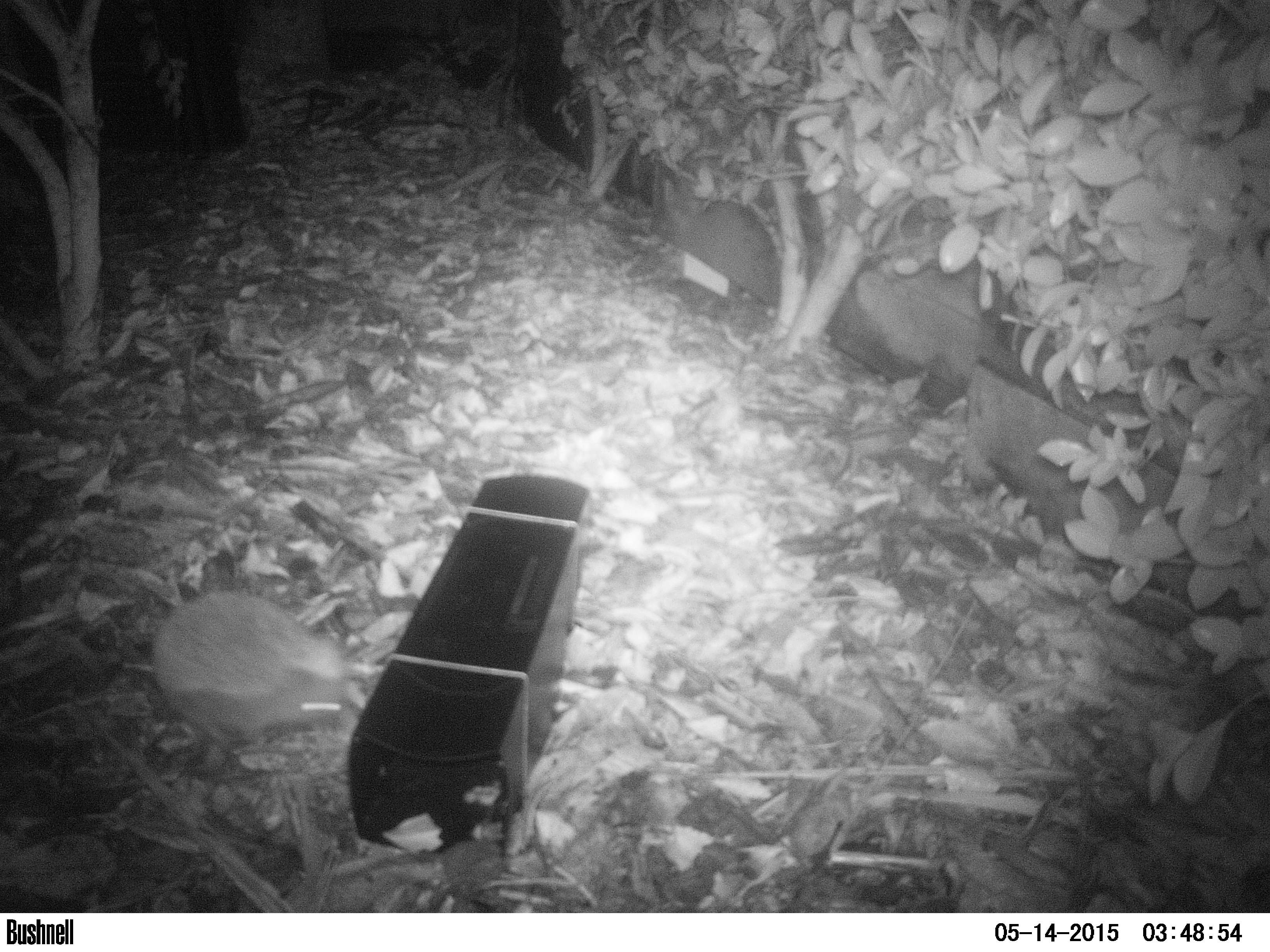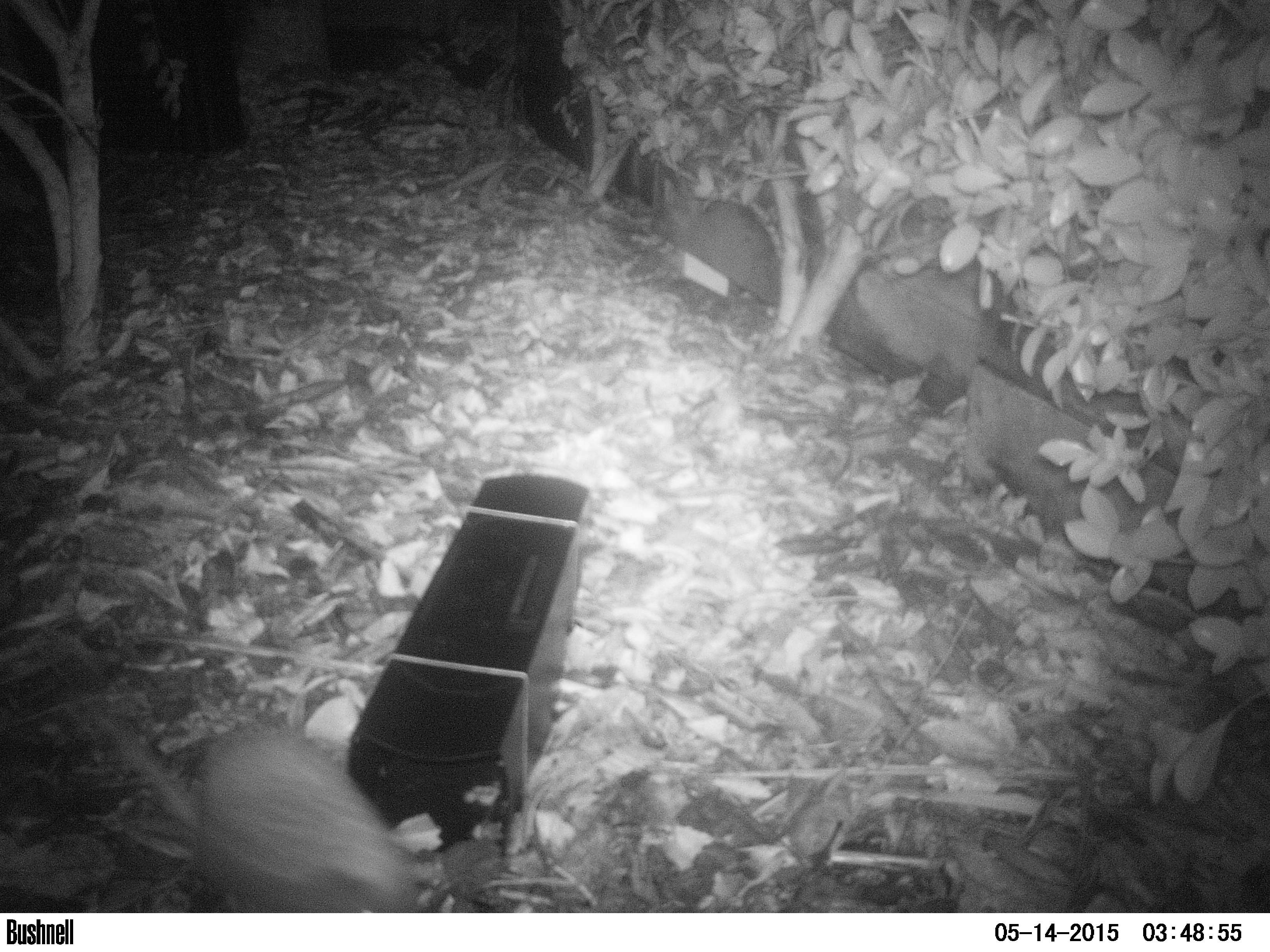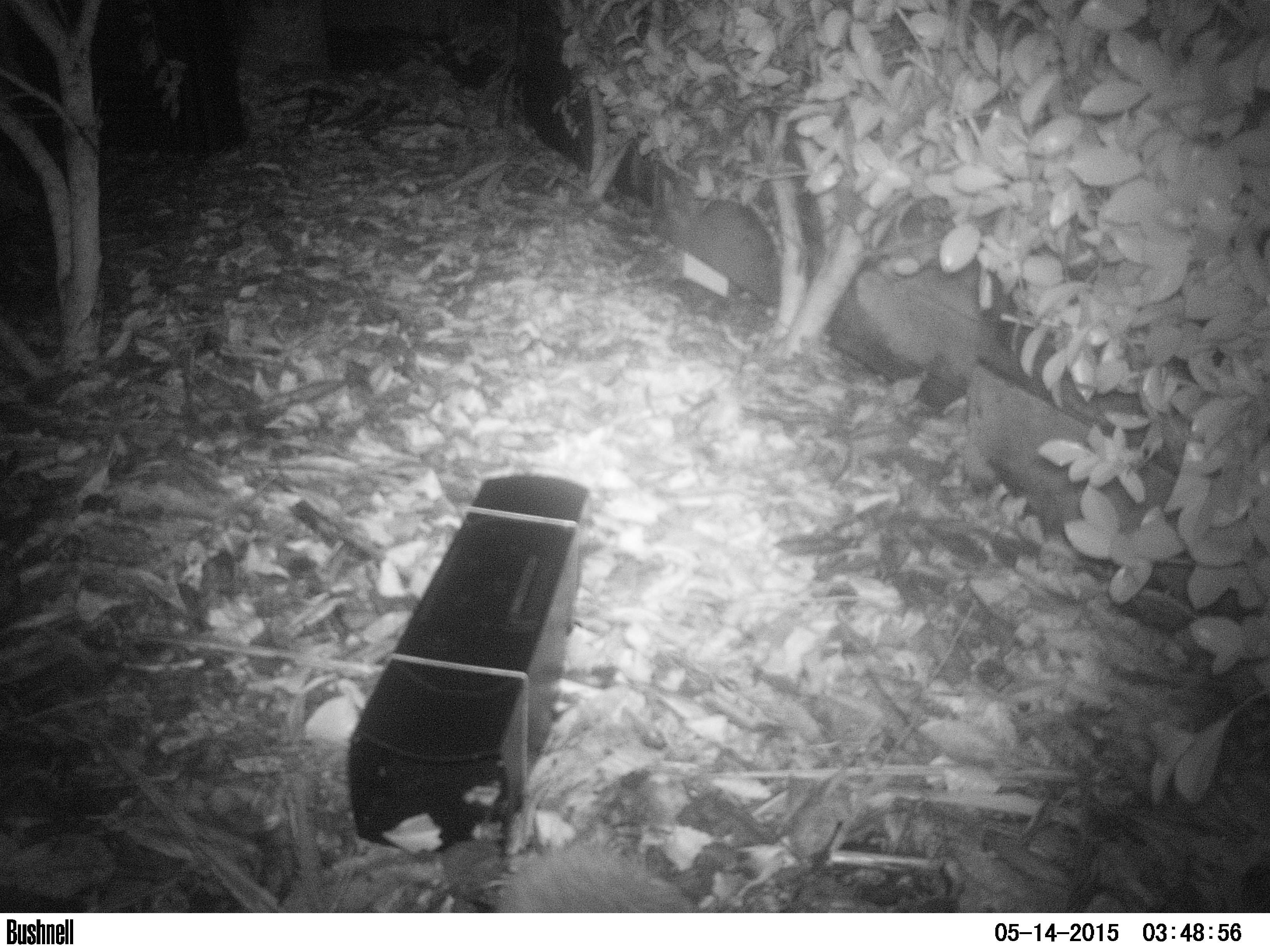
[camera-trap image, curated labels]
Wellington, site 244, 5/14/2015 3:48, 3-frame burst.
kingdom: Animalia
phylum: Chordata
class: Mammalia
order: Eulipotyphla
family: Erinaceidae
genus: Erinaceus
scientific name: Erinaceus europaeus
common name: hedgehog